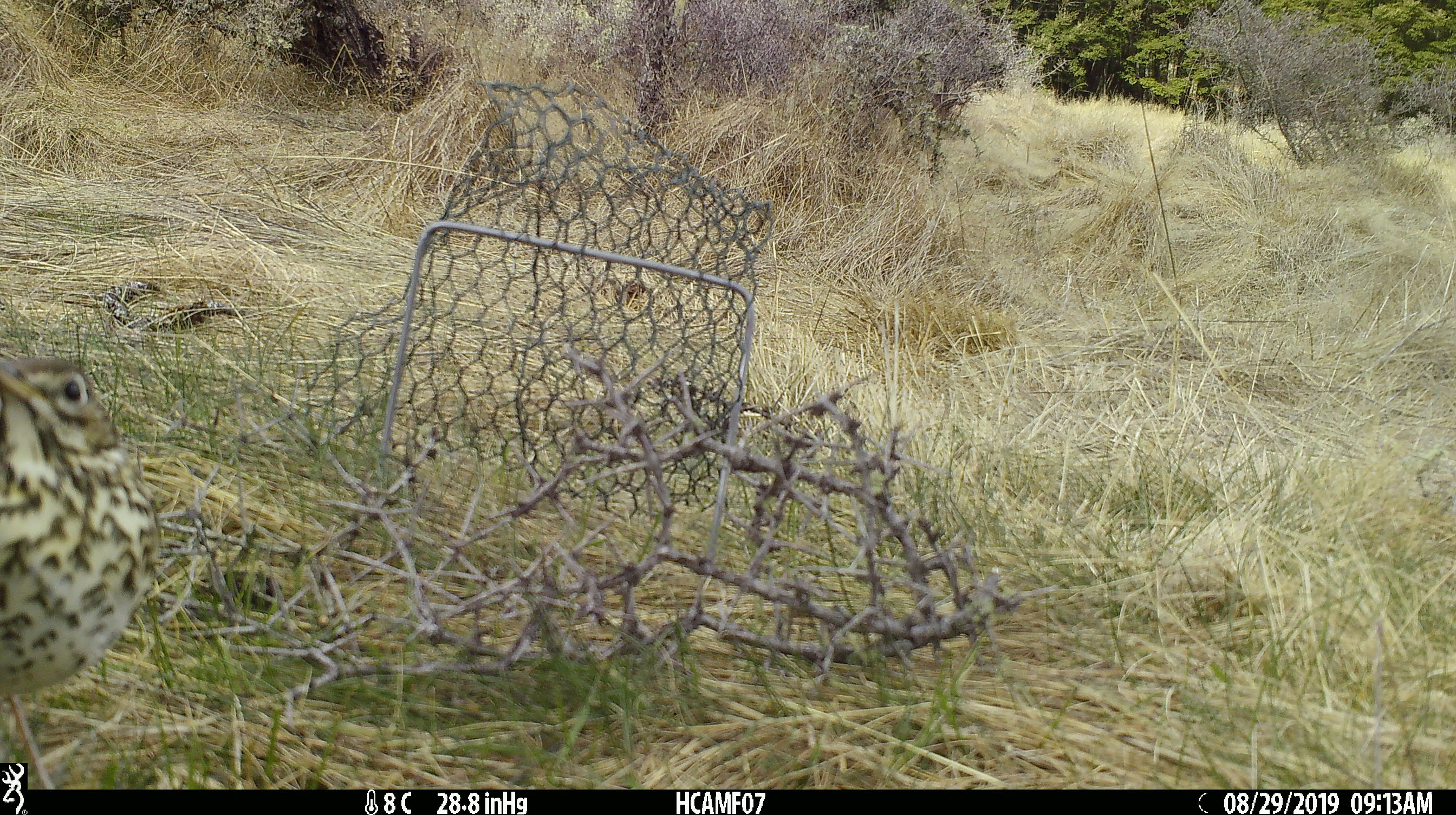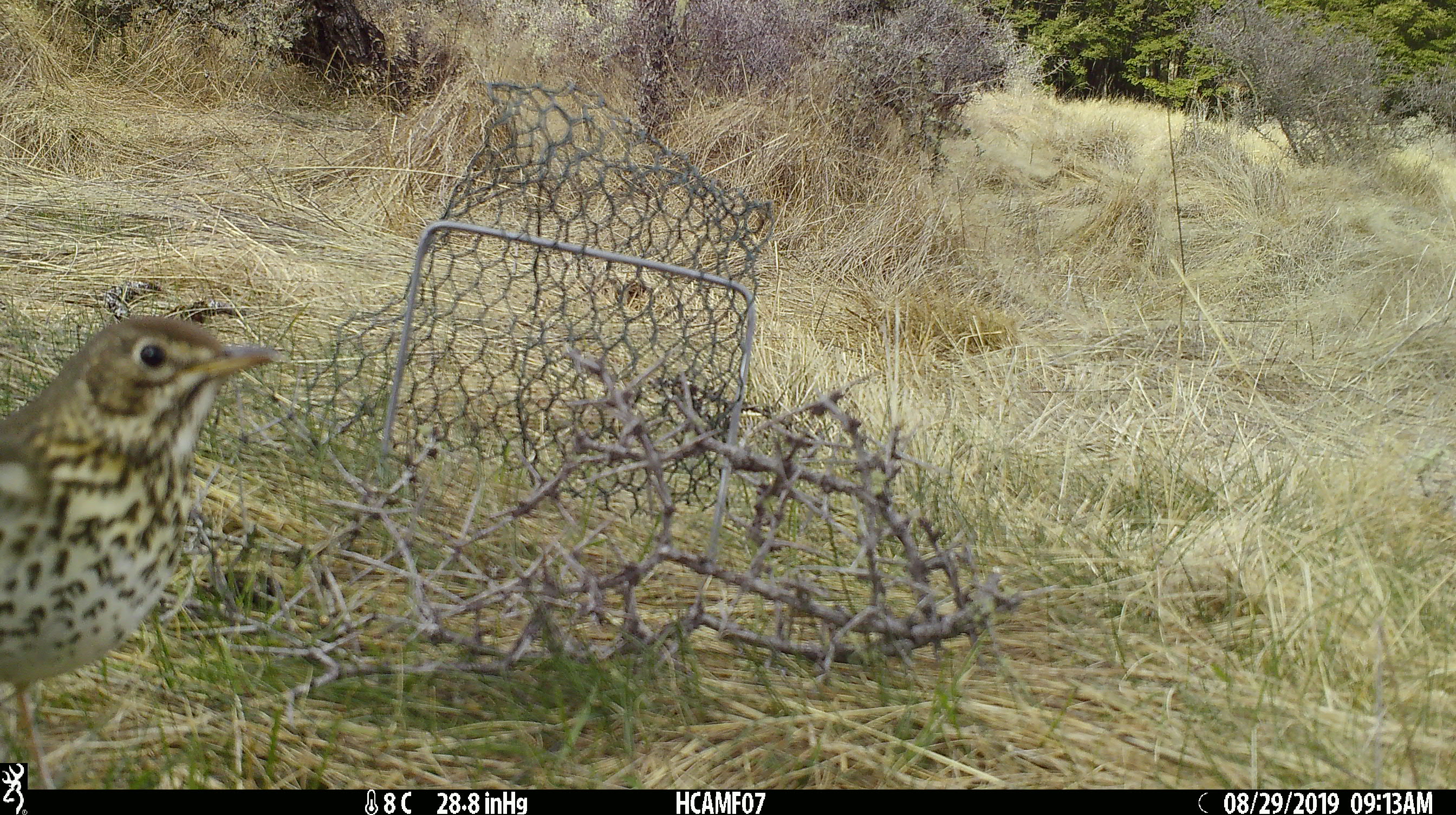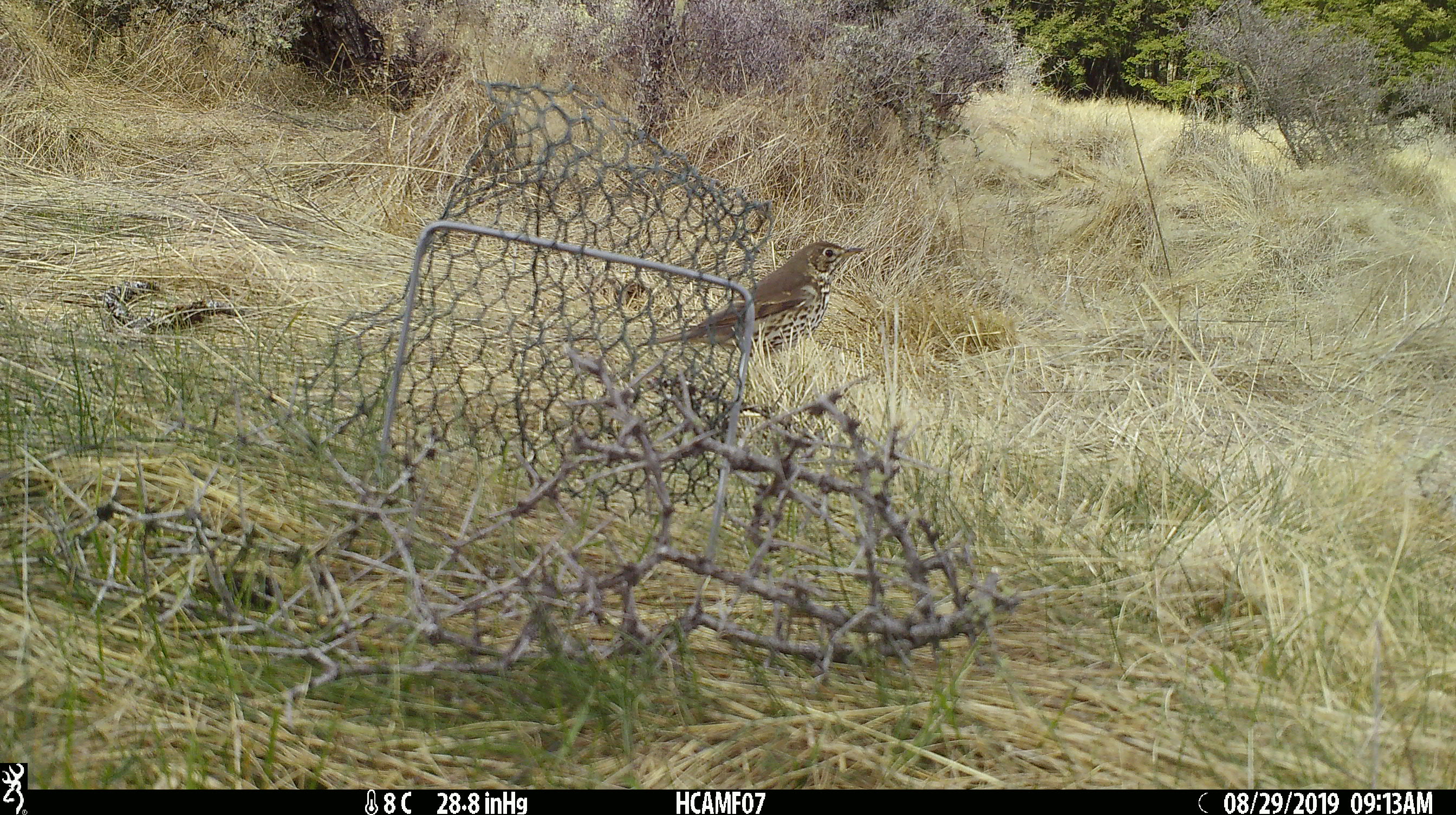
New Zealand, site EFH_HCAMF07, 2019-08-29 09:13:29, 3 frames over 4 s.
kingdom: Animalia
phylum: Chordata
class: Aves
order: Passeriformes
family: Turdidae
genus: Turdus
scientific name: Turdus philomelos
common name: song thrush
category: thrush